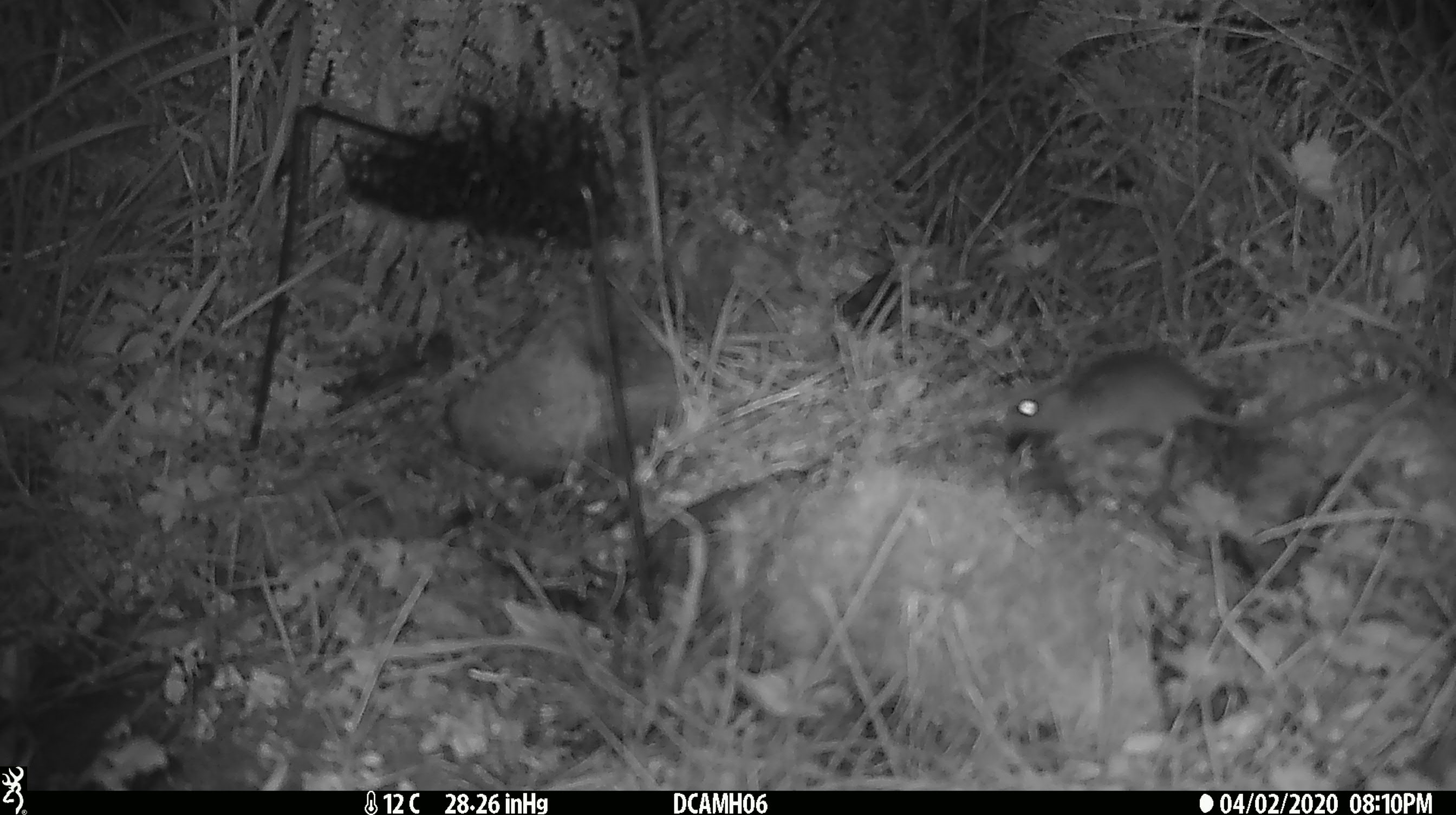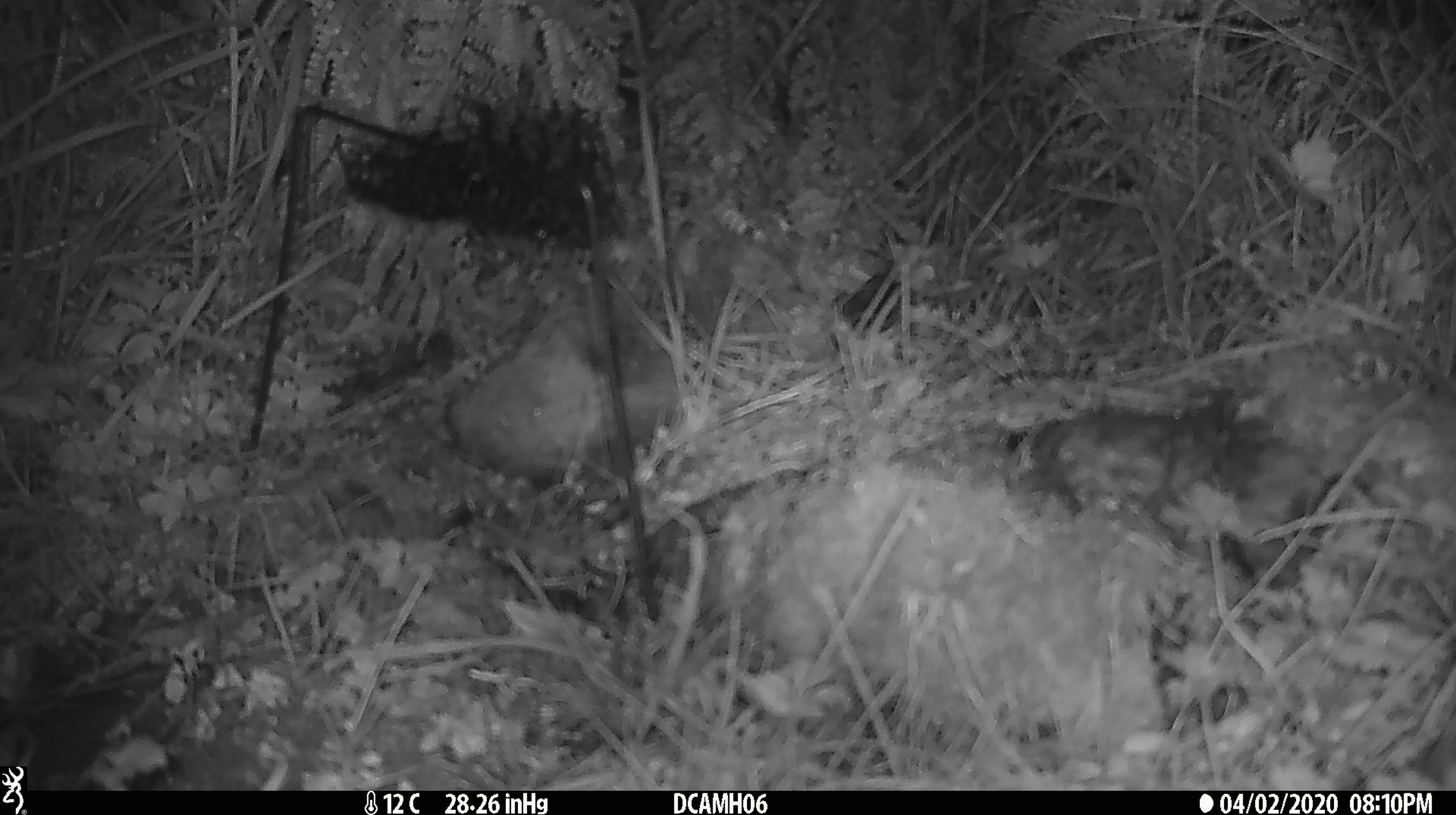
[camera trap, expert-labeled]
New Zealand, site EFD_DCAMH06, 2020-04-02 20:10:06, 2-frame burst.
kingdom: Animalia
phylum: Chordata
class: Mammalia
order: Rodentia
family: Muridae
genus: Mus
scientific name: Mus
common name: mouse